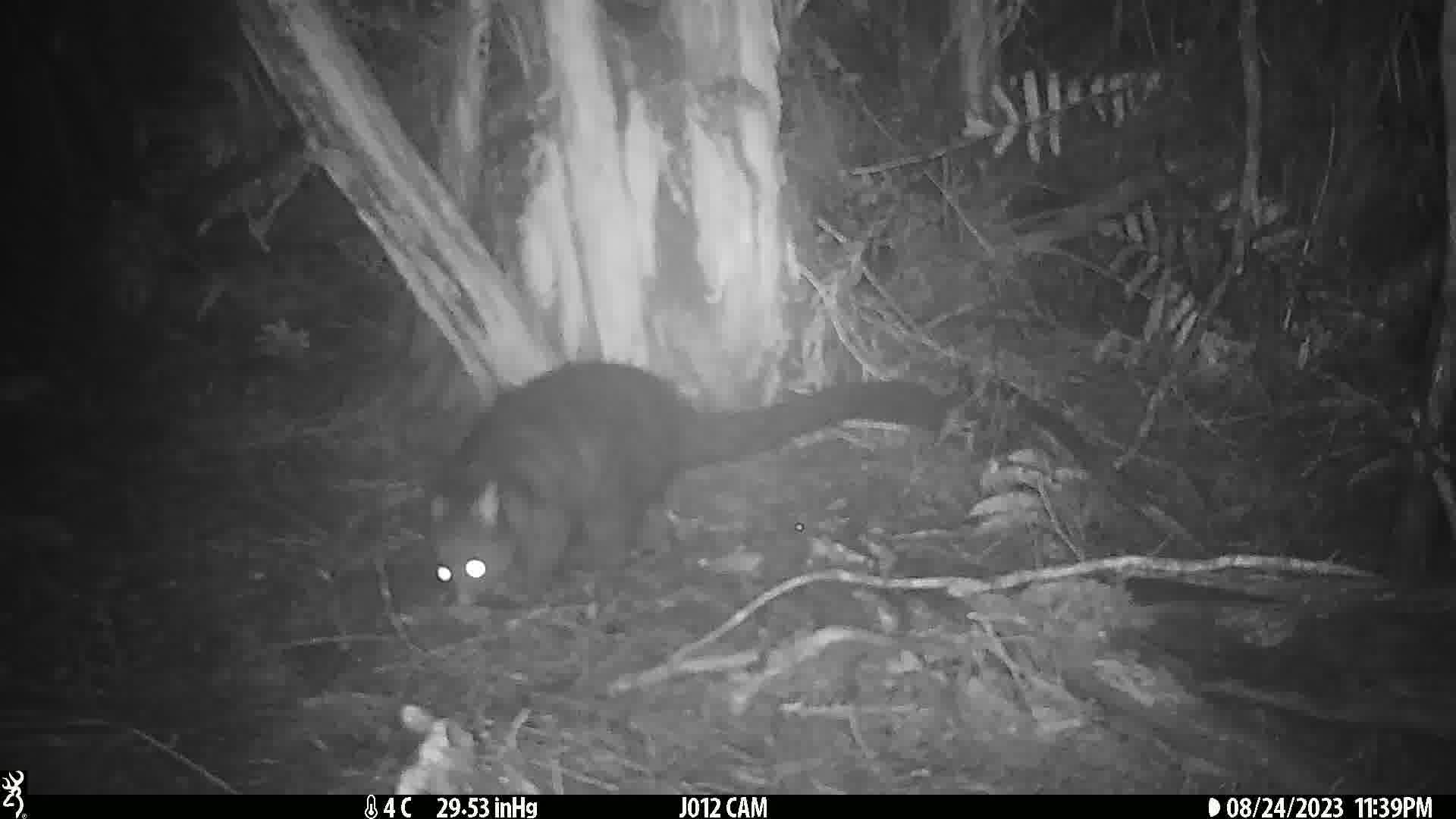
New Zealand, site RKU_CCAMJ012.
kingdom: Animalia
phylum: Chordata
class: Mammalia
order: Diprotodontia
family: Phalangeridae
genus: Trichosurus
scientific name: Trichosurus vulpecula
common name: common brushtail possum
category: possum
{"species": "possum (common brushtail possum) (Trichosurus vulpecula)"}